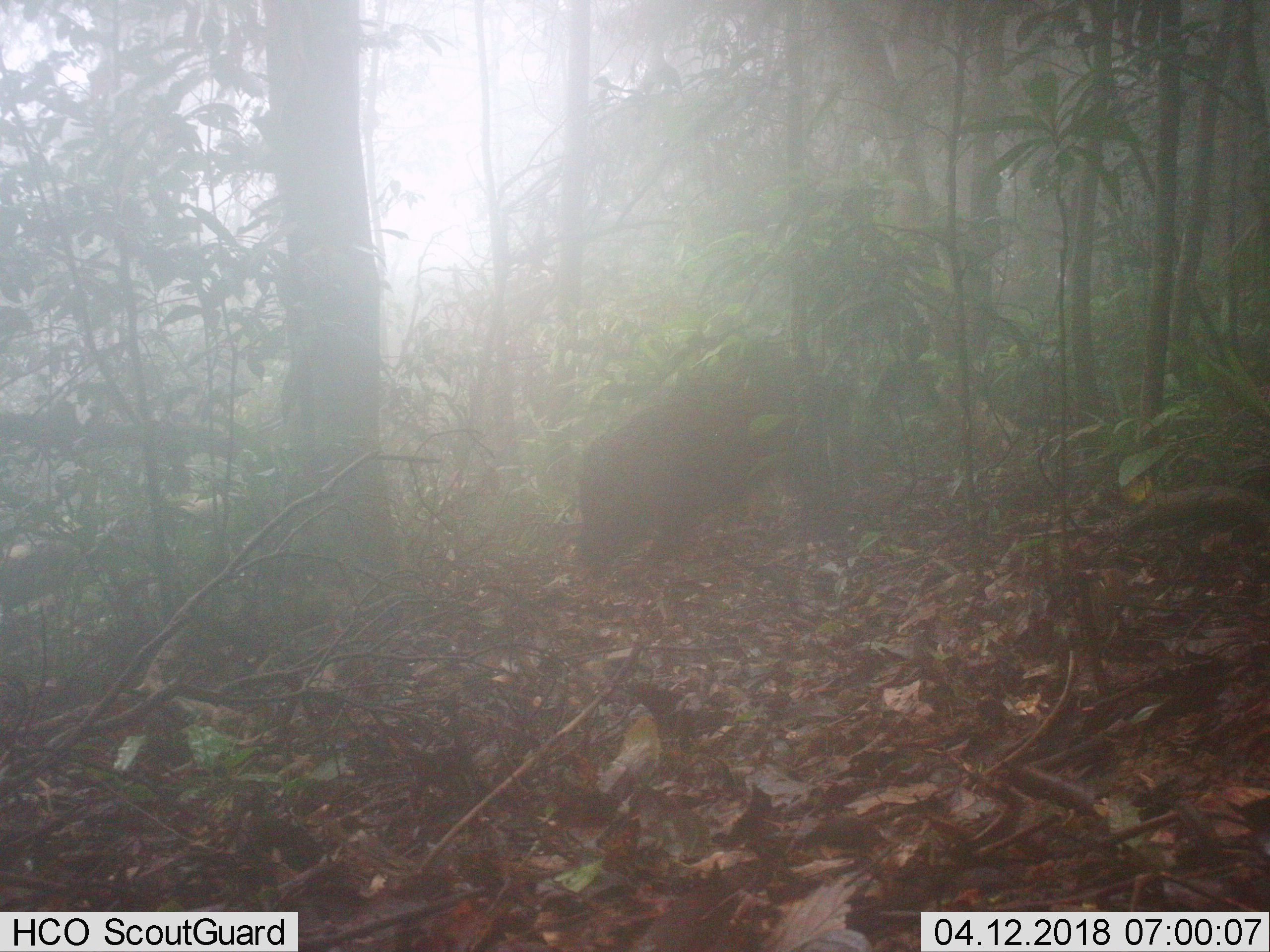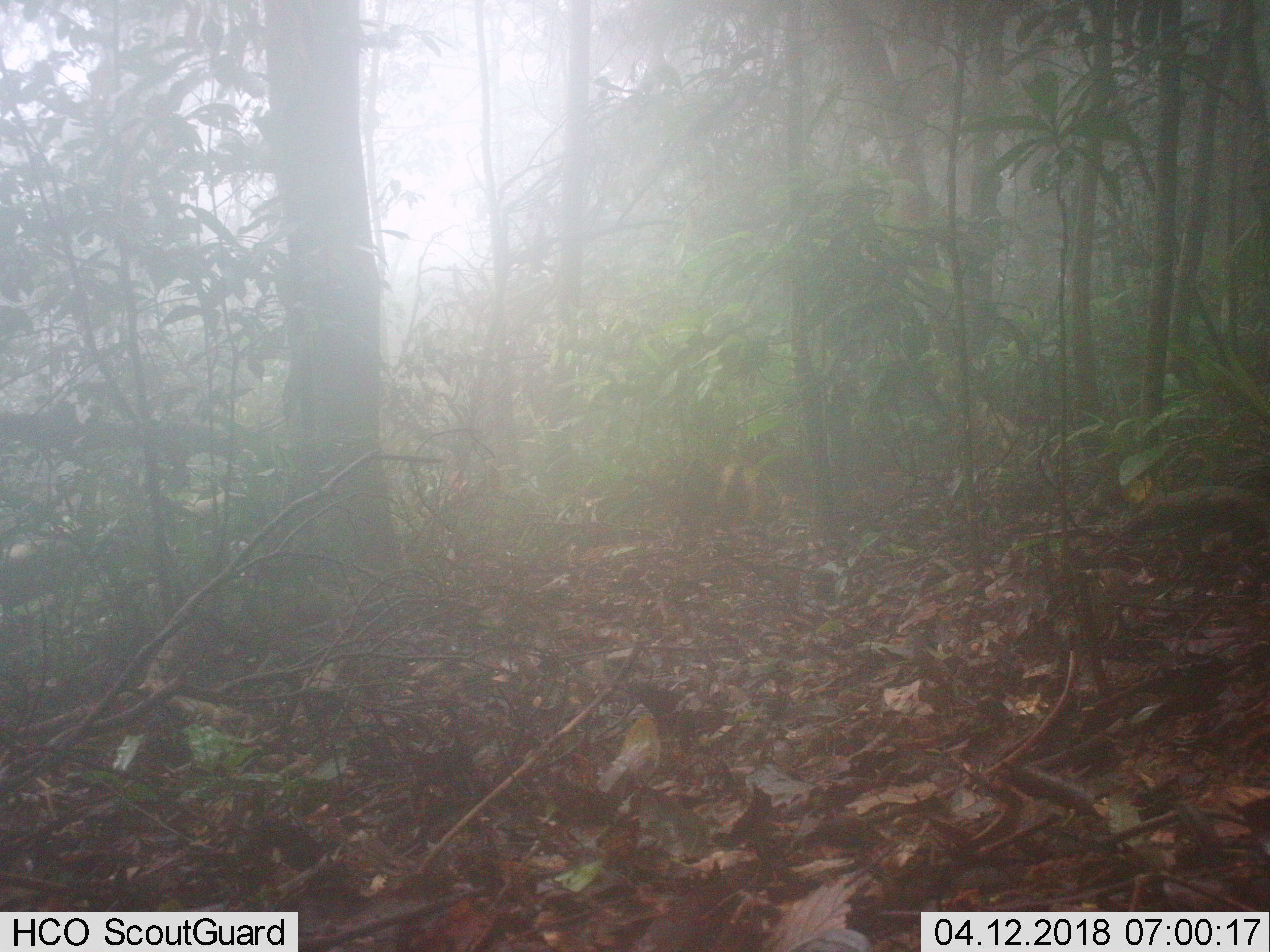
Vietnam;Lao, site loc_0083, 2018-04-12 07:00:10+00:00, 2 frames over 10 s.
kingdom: Animalia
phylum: Chordata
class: Mammalia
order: Artiodactyla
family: Suidae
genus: Sus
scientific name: Sus scrofa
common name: eurasian wild pig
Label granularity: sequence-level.